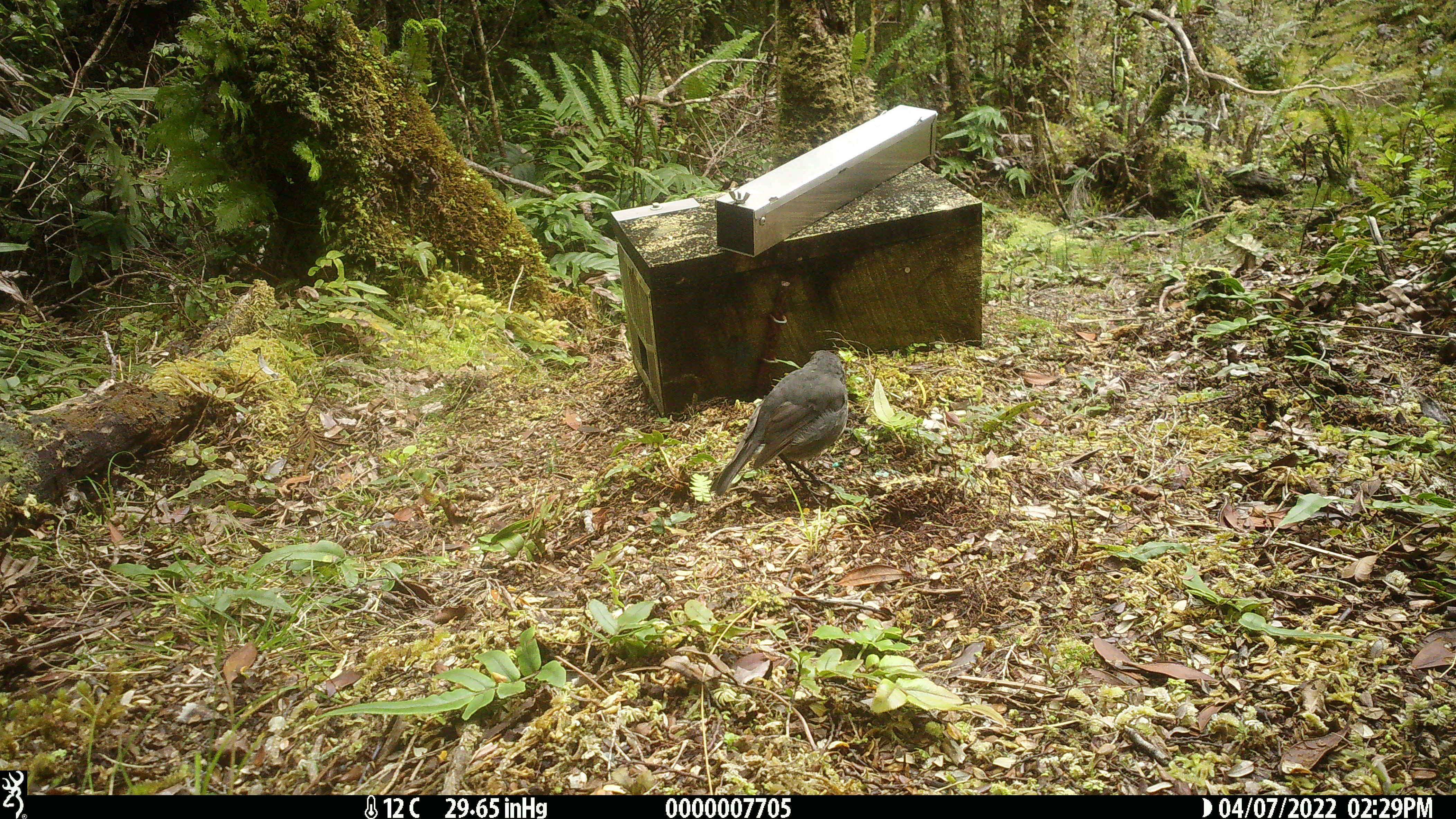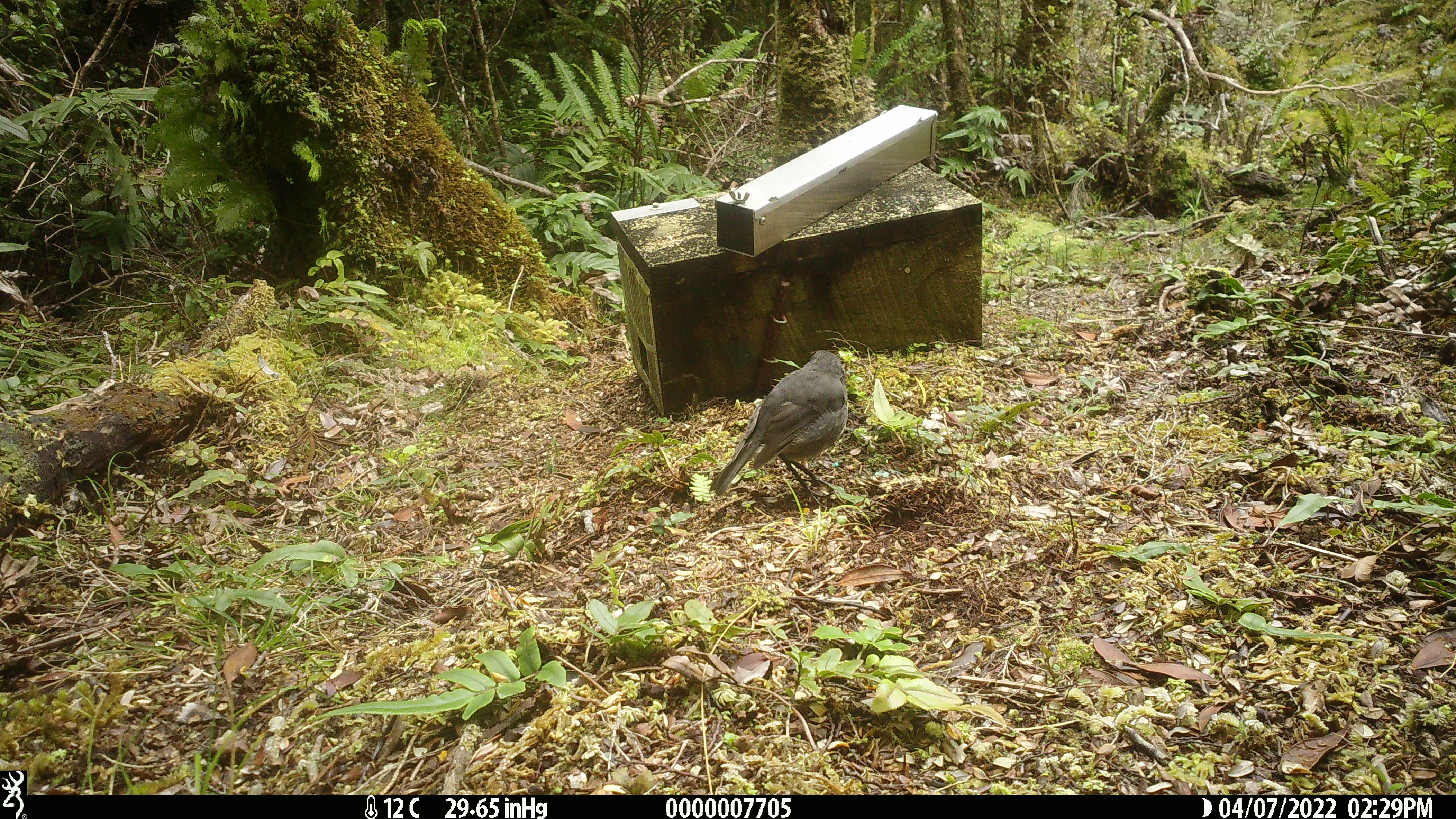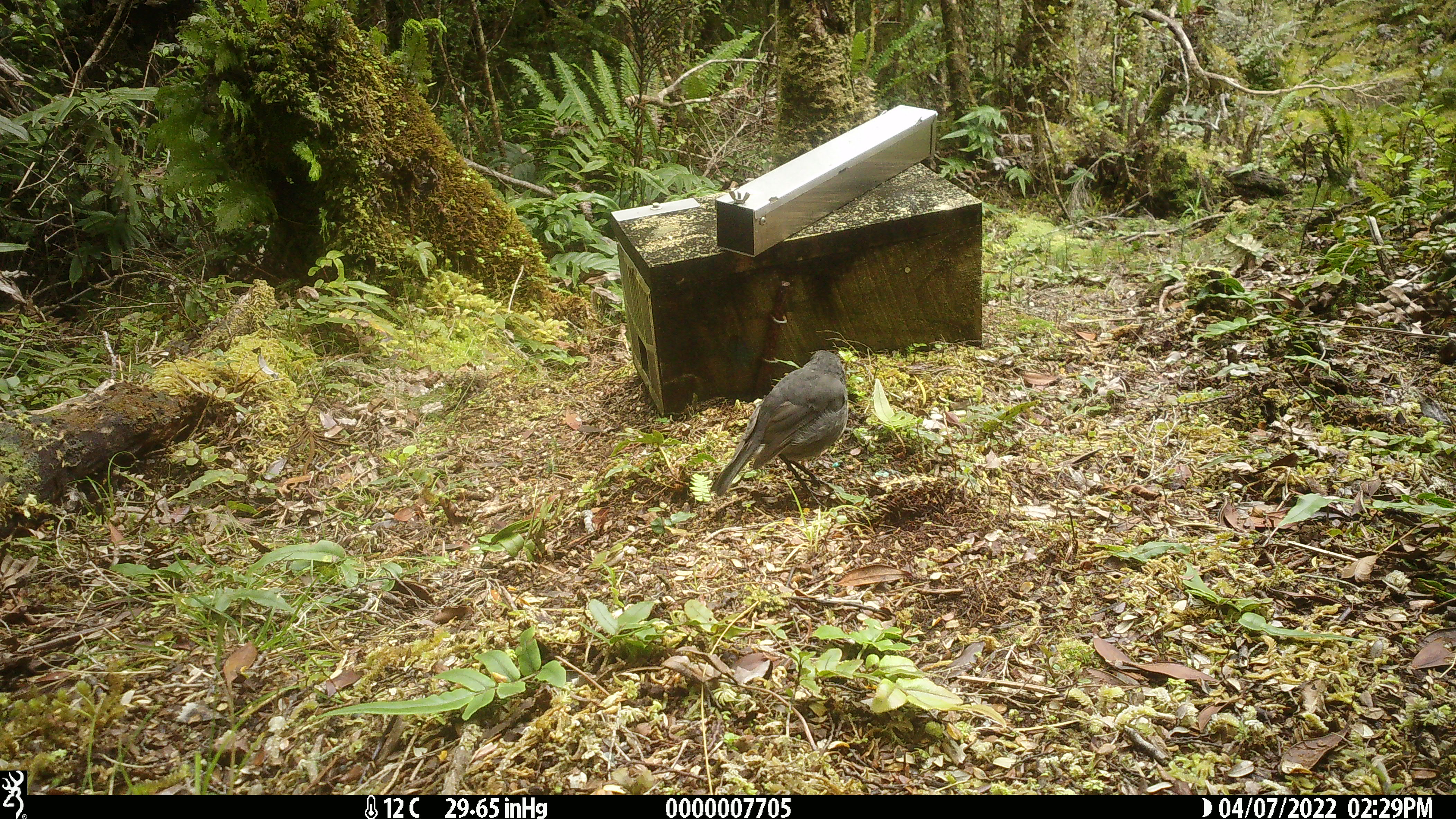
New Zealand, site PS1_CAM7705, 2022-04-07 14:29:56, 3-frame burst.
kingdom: Animalia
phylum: Chordata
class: Aves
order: Passeriformes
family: Petroicidae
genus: Petroica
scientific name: Petroica australis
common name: new zealand robin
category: robin